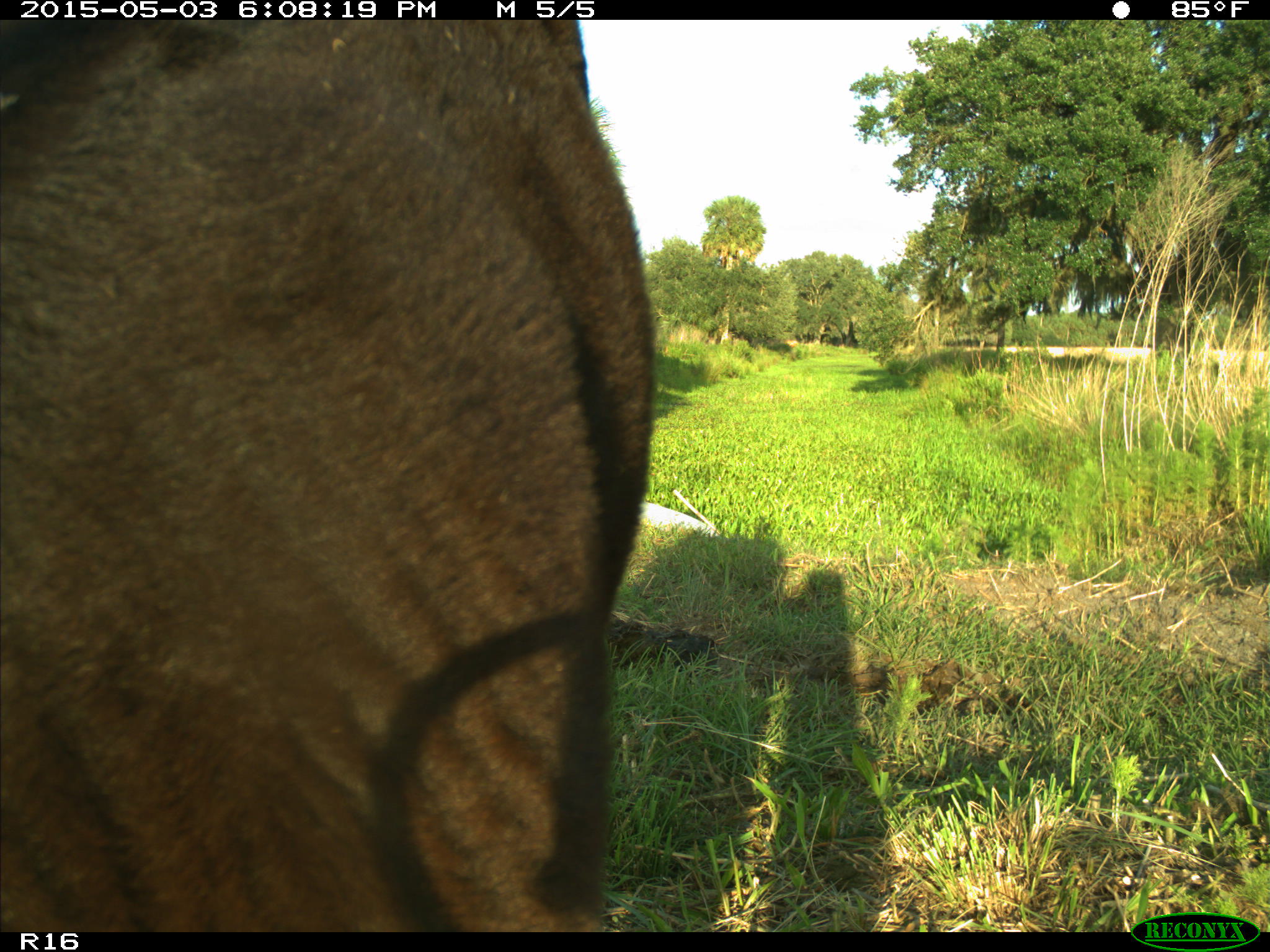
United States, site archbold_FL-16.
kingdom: Animalia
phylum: Chordata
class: Mammalia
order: Artiodactyla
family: Bovidae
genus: Bos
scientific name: Bos taurus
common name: domestic cow